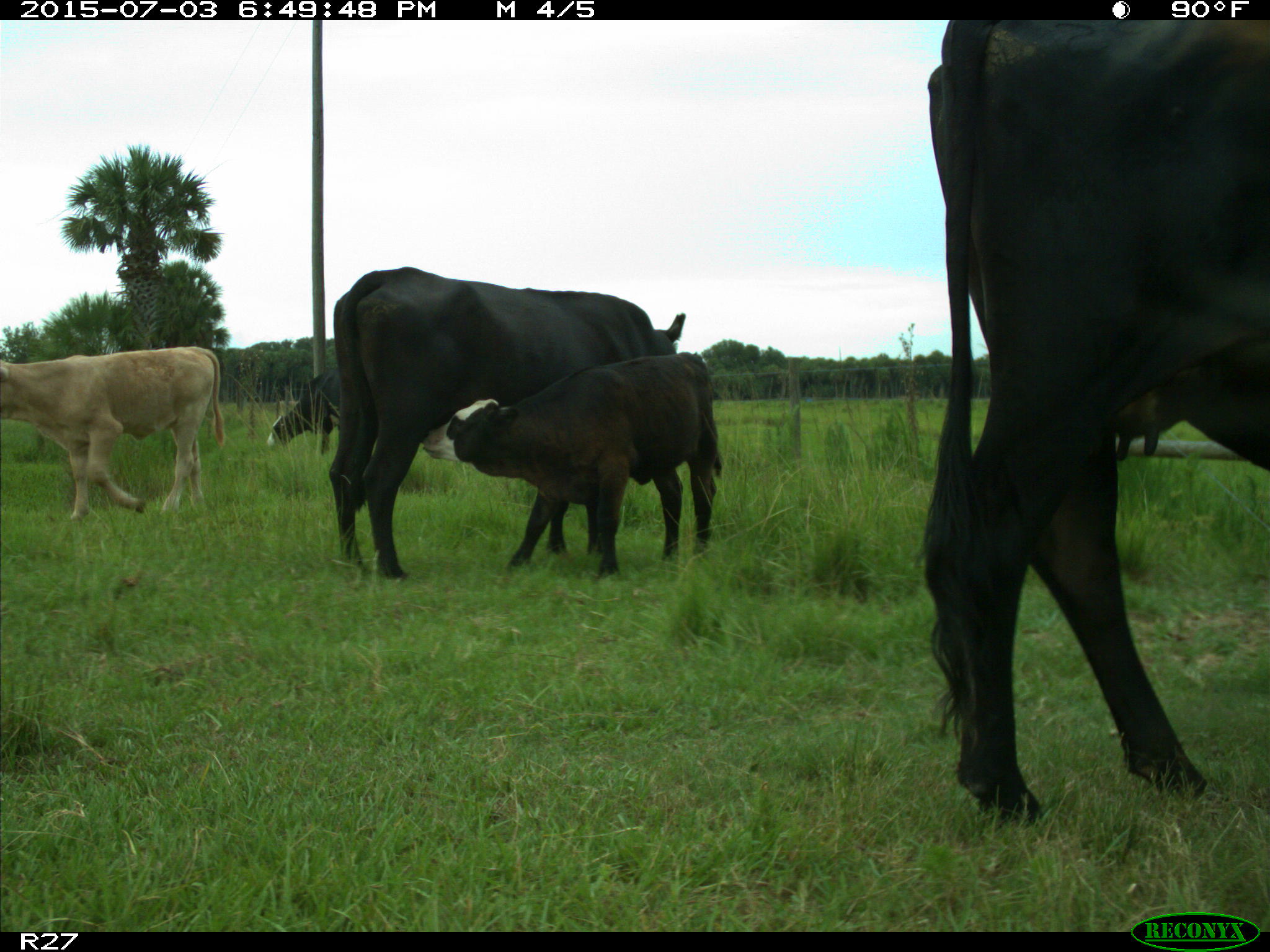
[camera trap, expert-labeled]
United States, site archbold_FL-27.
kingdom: Animalia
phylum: Chordata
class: Mammalia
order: Artiodactyla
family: Bovidae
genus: Bos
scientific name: Bos taurus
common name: domestic cow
Bos taurus (domestic cow).